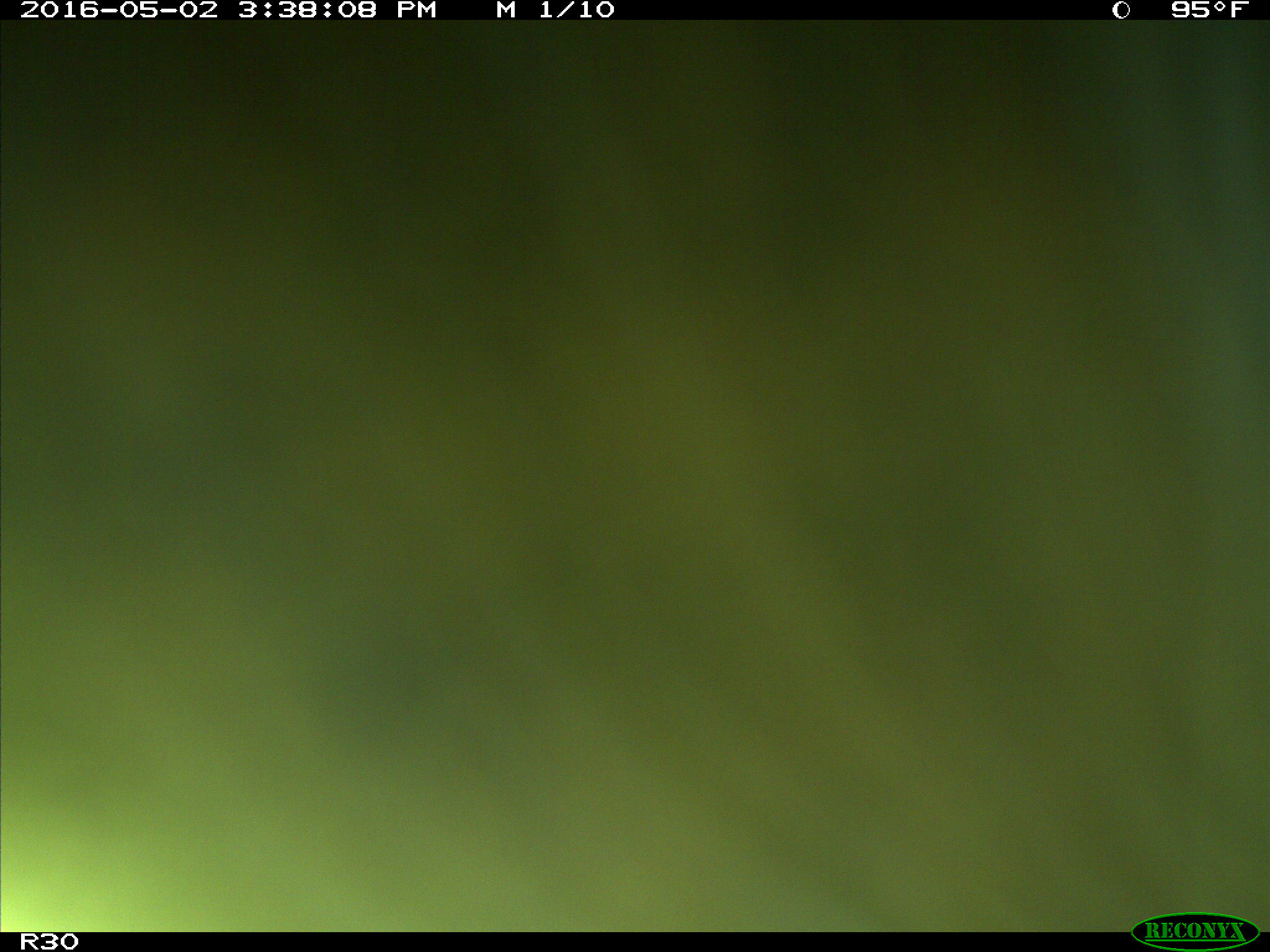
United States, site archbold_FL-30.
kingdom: Animalia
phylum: Chordata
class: Mammalia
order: Artiodactyla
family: Bovidae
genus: Bos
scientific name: Bos taurus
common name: domestic cow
Bos taurus (domestic cow).